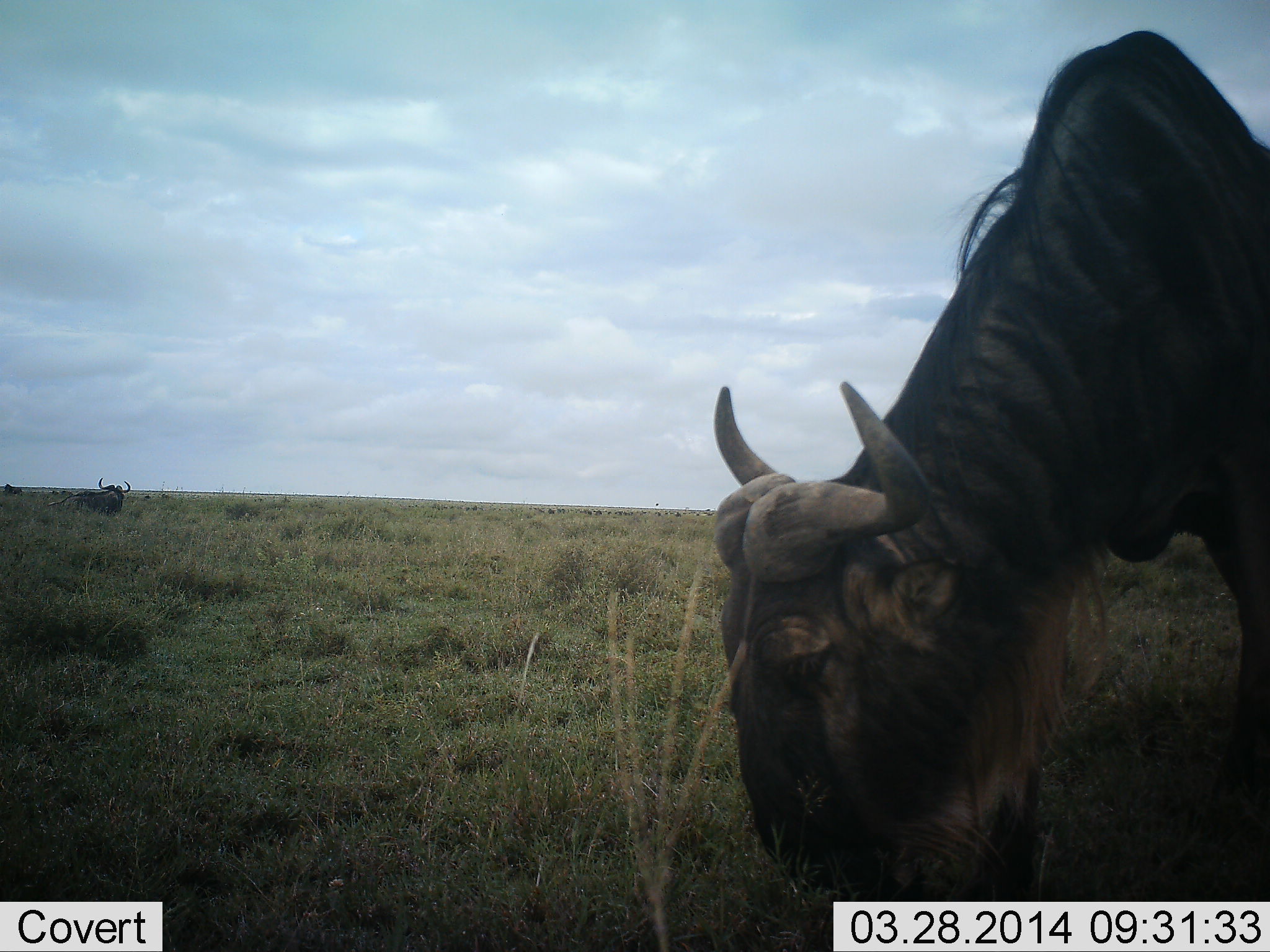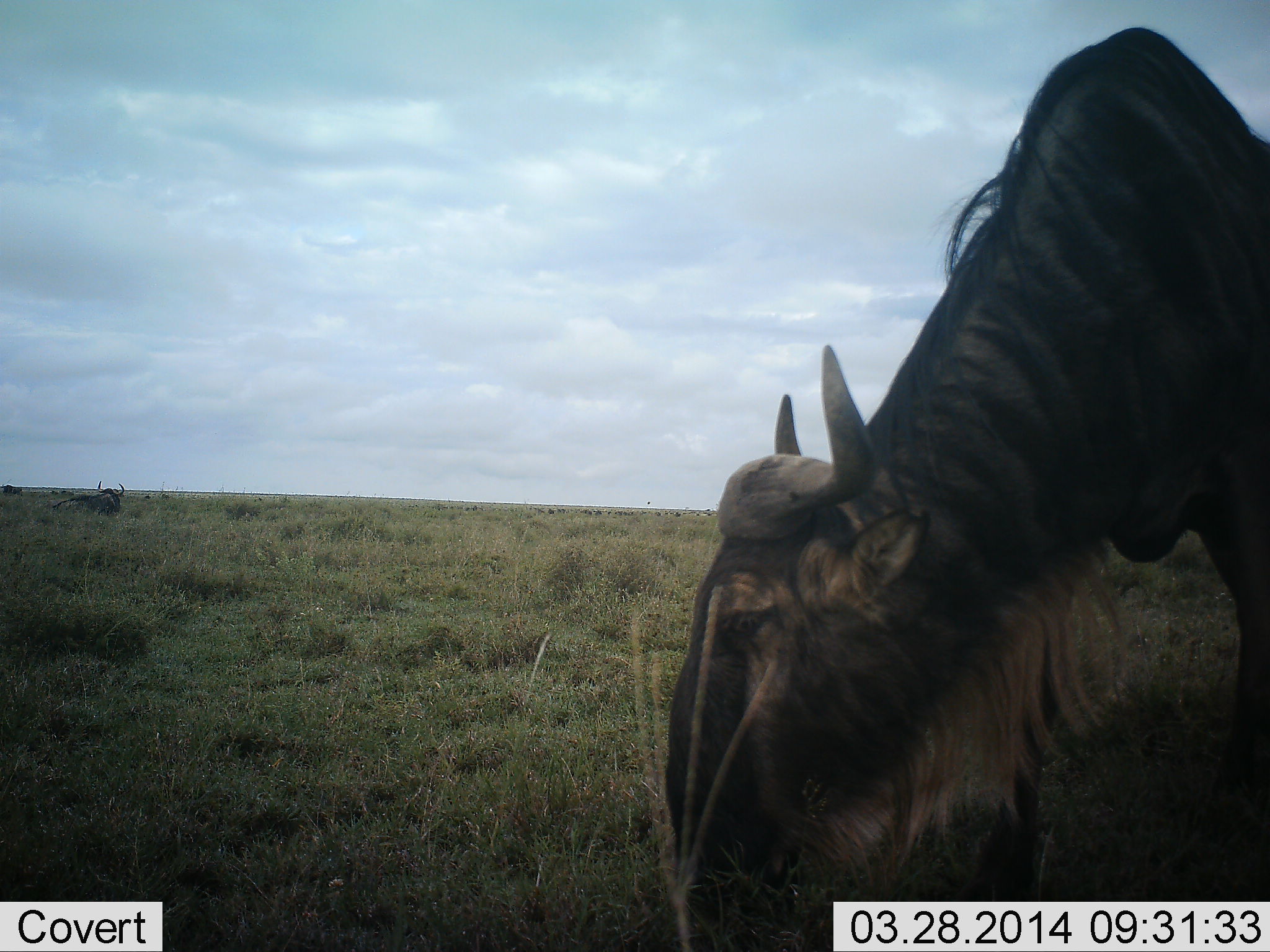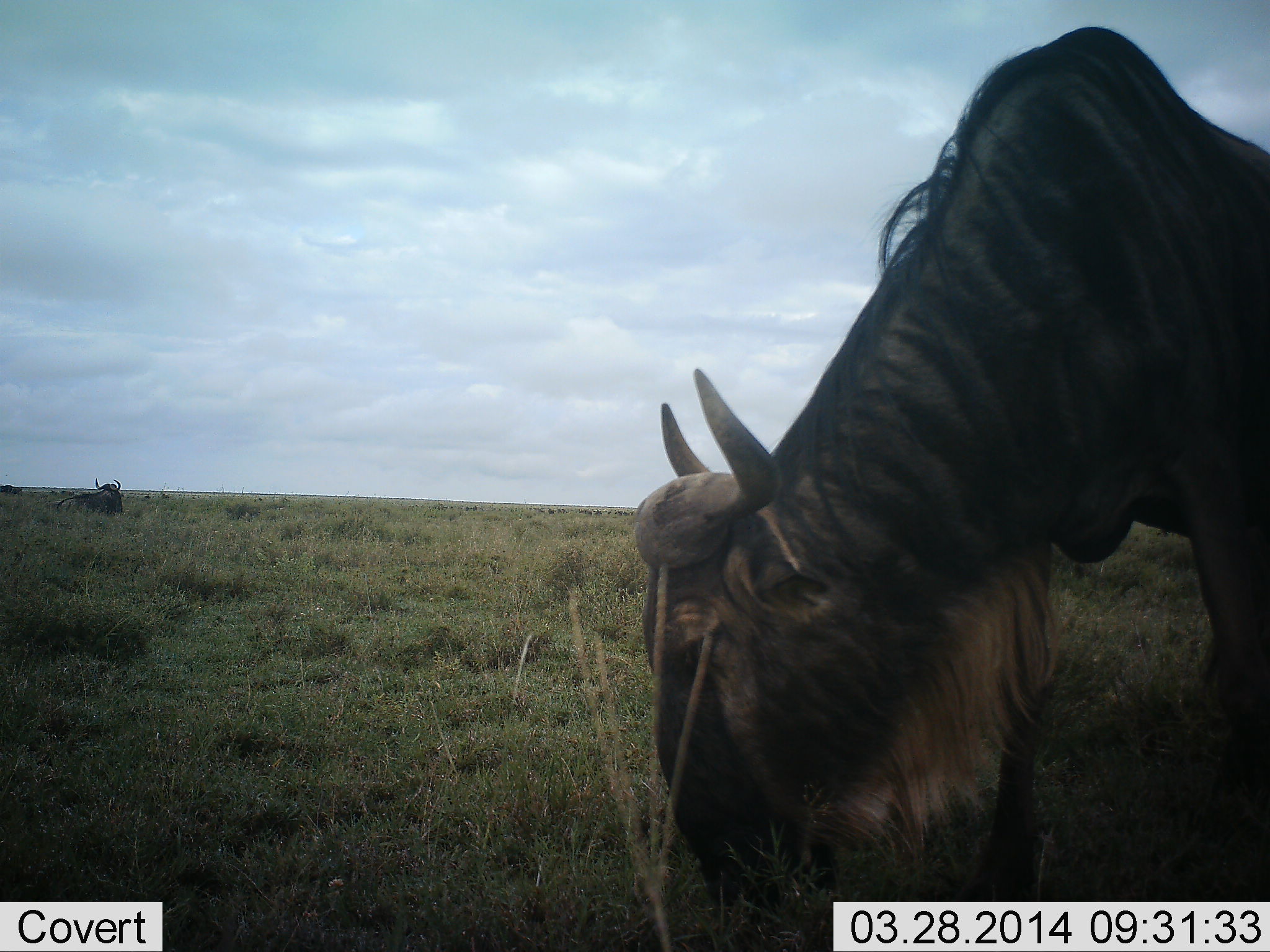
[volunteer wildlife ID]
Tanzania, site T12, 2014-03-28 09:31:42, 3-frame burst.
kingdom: Animalia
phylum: Chordata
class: Mammalia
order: Artiodactyla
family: Bovidae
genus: Connochaetes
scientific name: Connochaetes taurinus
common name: blue wildebeest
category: wildebeest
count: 2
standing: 17%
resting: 33%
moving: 5%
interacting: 0%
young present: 0%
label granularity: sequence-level